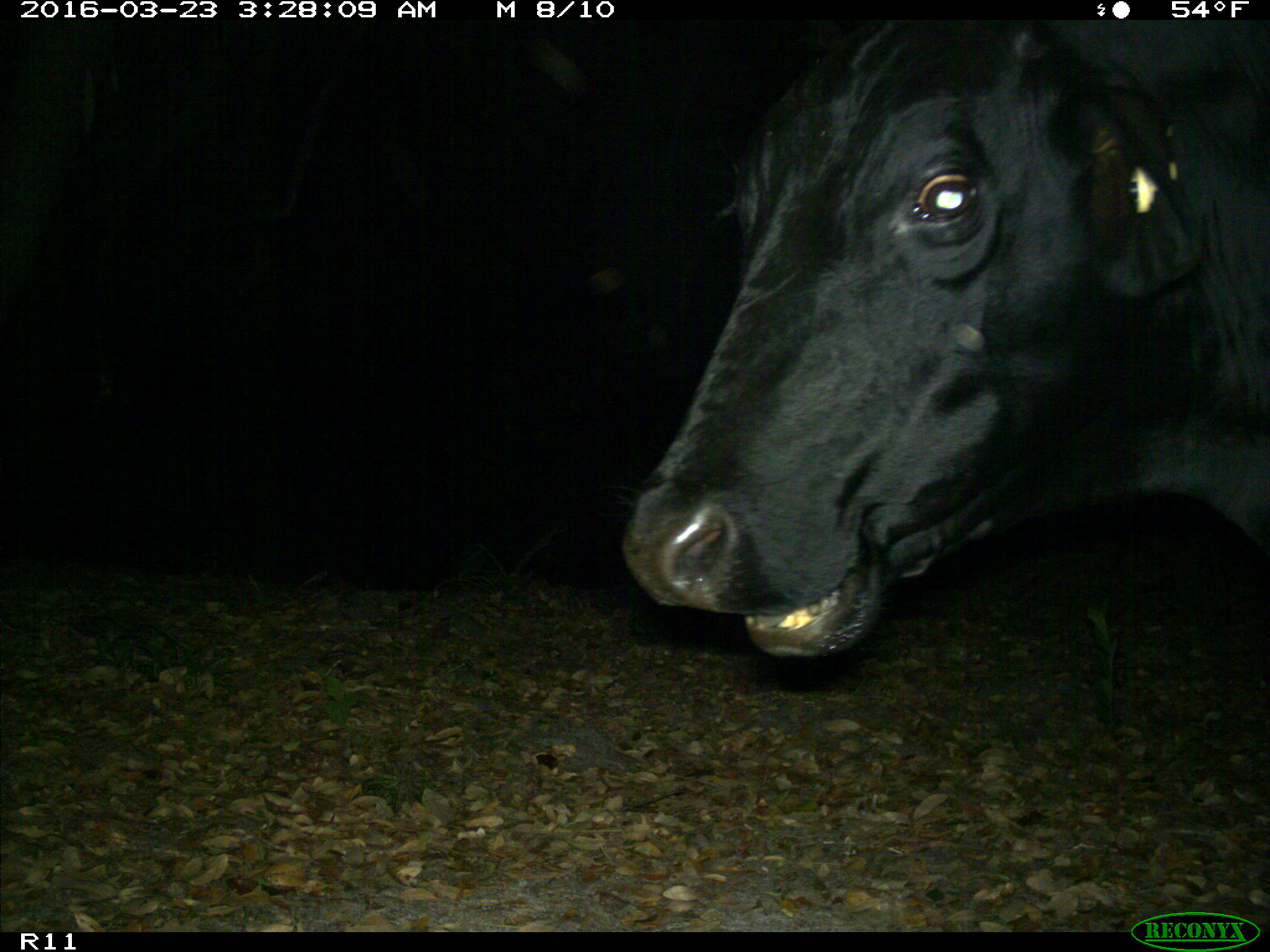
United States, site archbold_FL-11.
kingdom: Animalia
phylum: Chordata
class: Mammalia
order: Artiodactyla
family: Bovidae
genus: Bos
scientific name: Bos taurus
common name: domestic cow